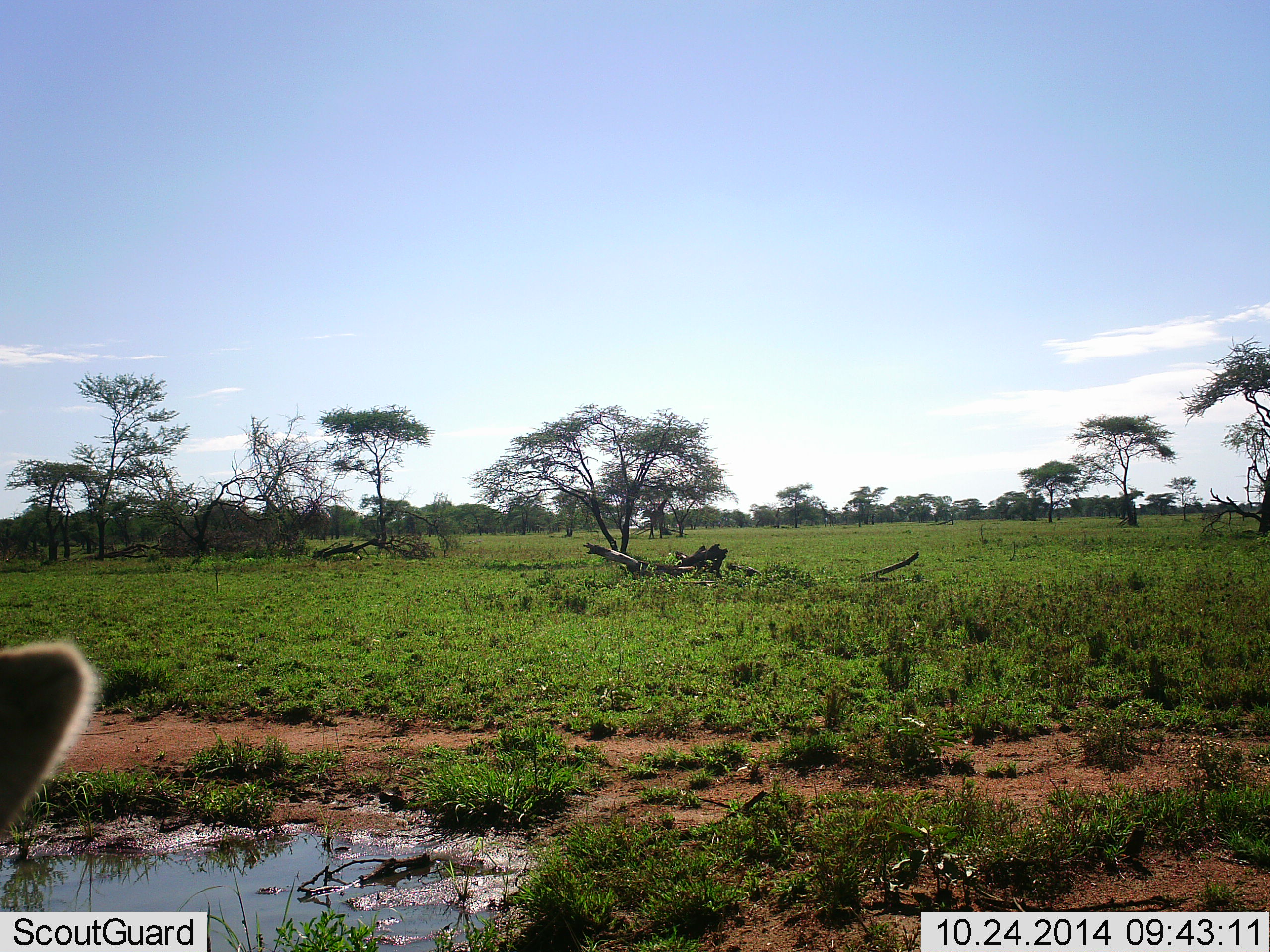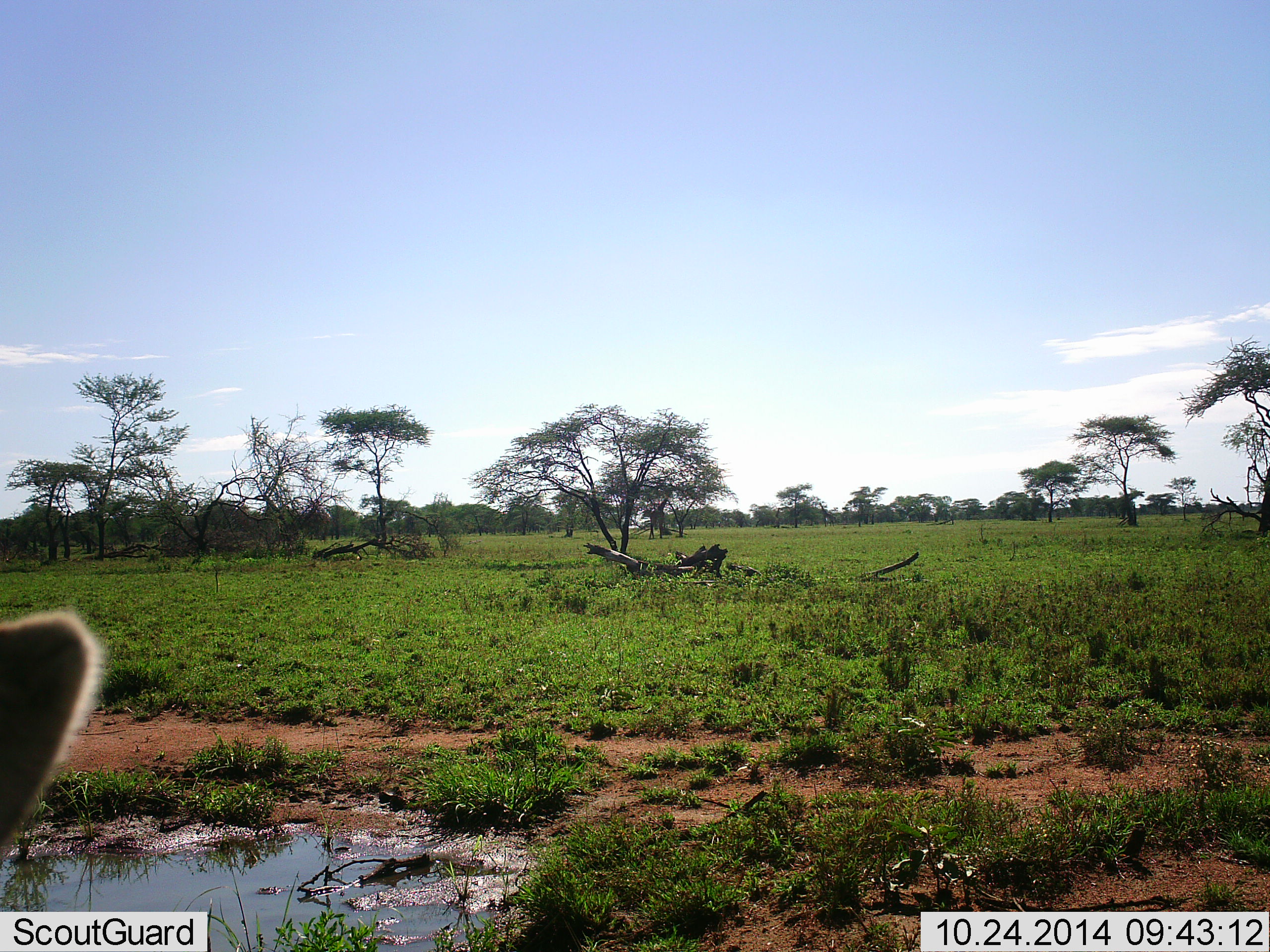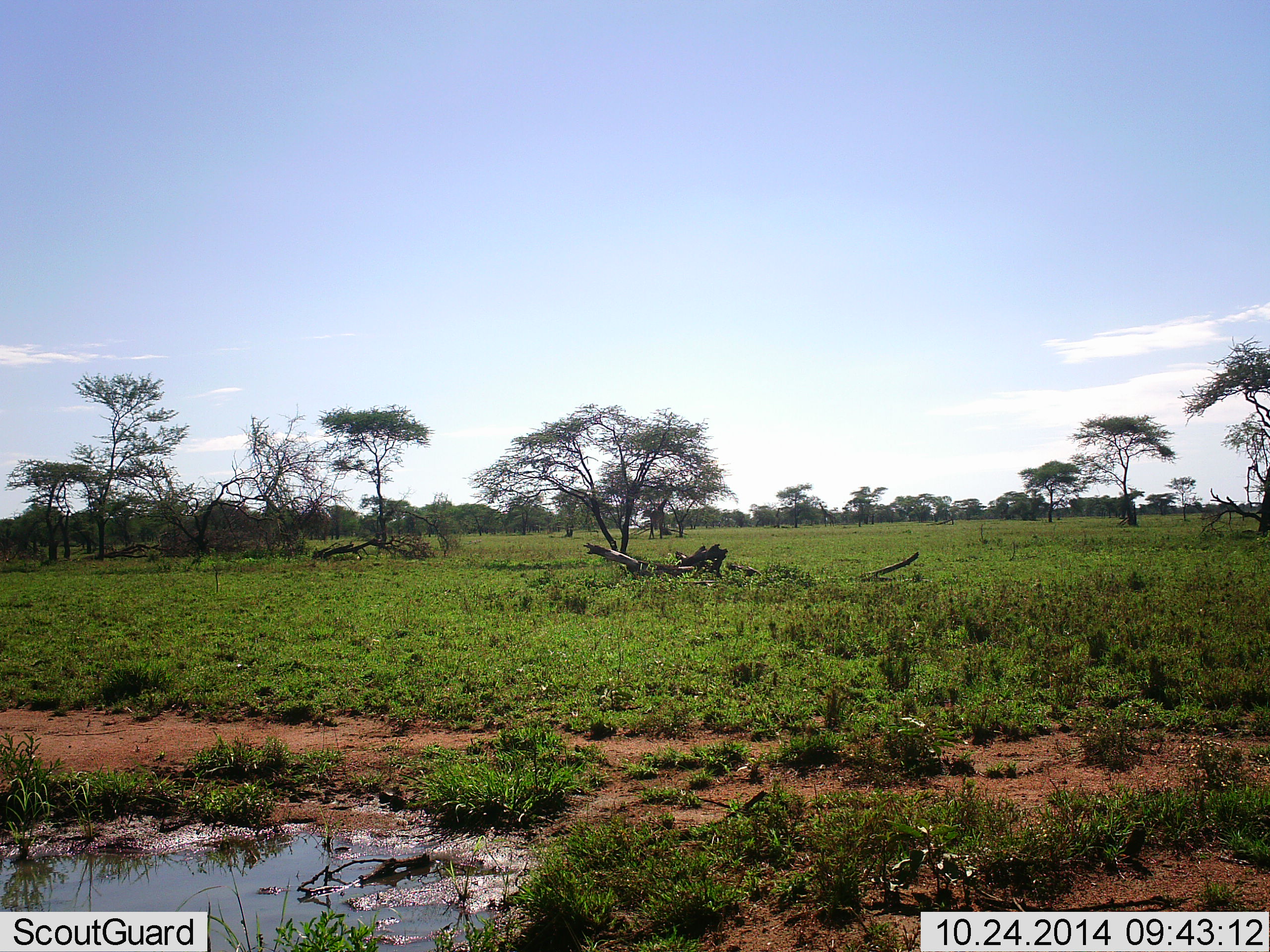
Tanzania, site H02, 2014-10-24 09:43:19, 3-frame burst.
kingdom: Animalia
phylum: Chordata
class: Mammalia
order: Carnivora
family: Felidae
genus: Panthera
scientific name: Panthera leo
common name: lion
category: lionfemale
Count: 1.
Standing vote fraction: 50%.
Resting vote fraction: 50%.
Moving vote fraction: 0%.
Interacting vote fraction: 0%.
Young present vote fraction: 0%.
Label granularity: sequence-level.